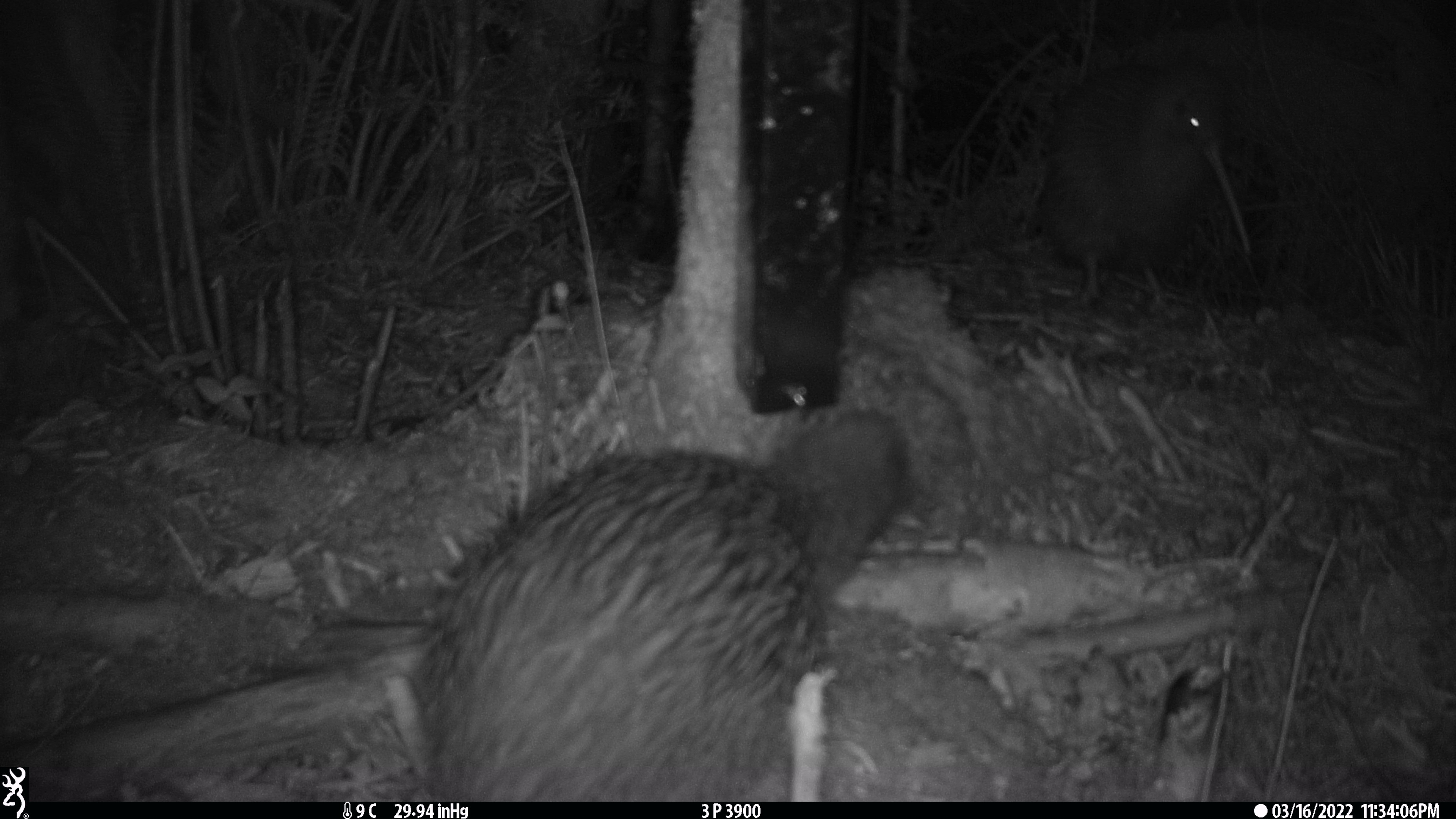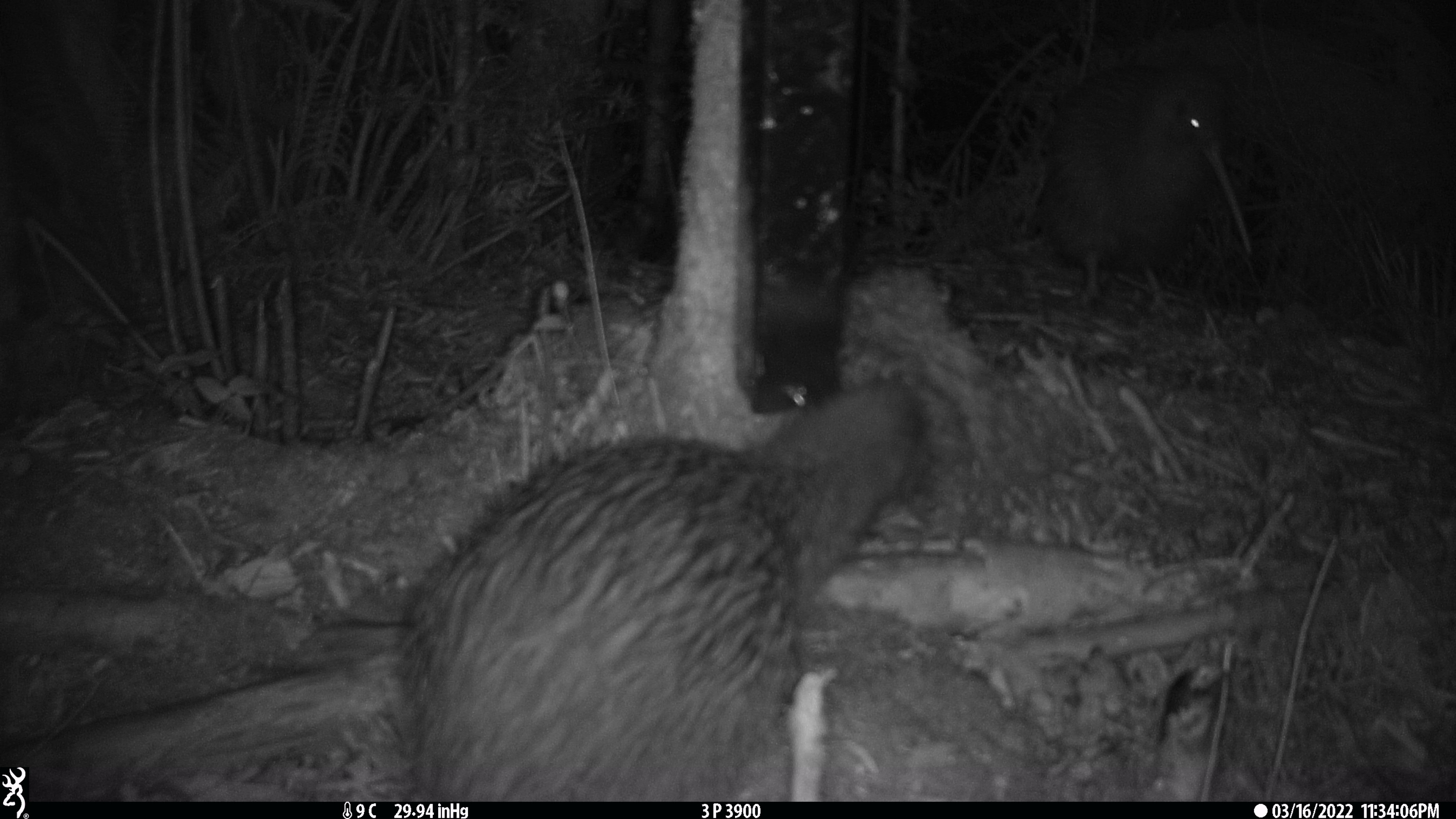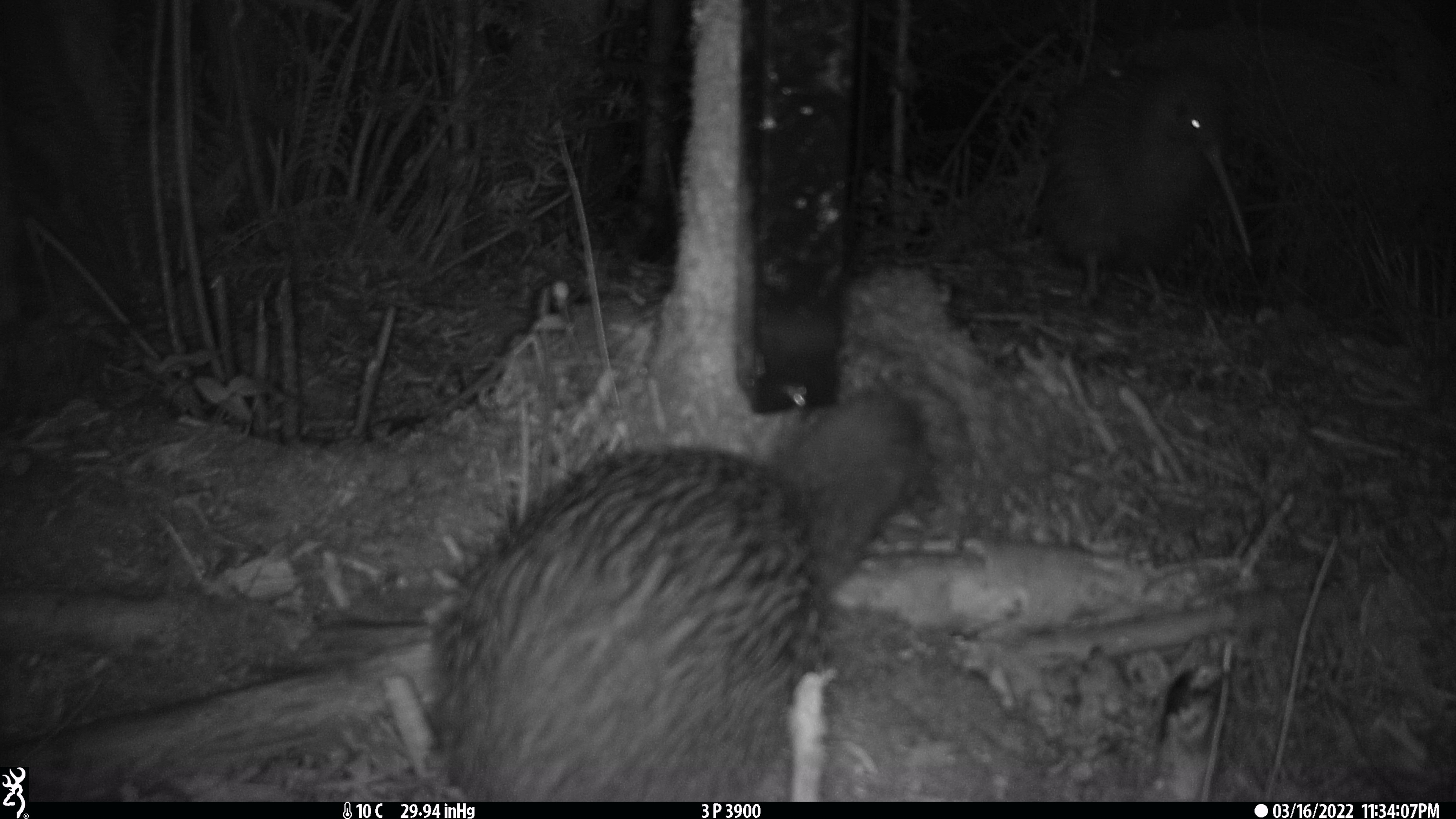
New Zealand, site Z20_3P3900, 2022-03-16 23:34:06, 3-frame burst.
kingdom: Animalia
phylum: Chordata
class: Aves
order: Apterygiformes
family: Apterygidae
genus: Apteryx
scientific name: Apteryx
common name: kiwi